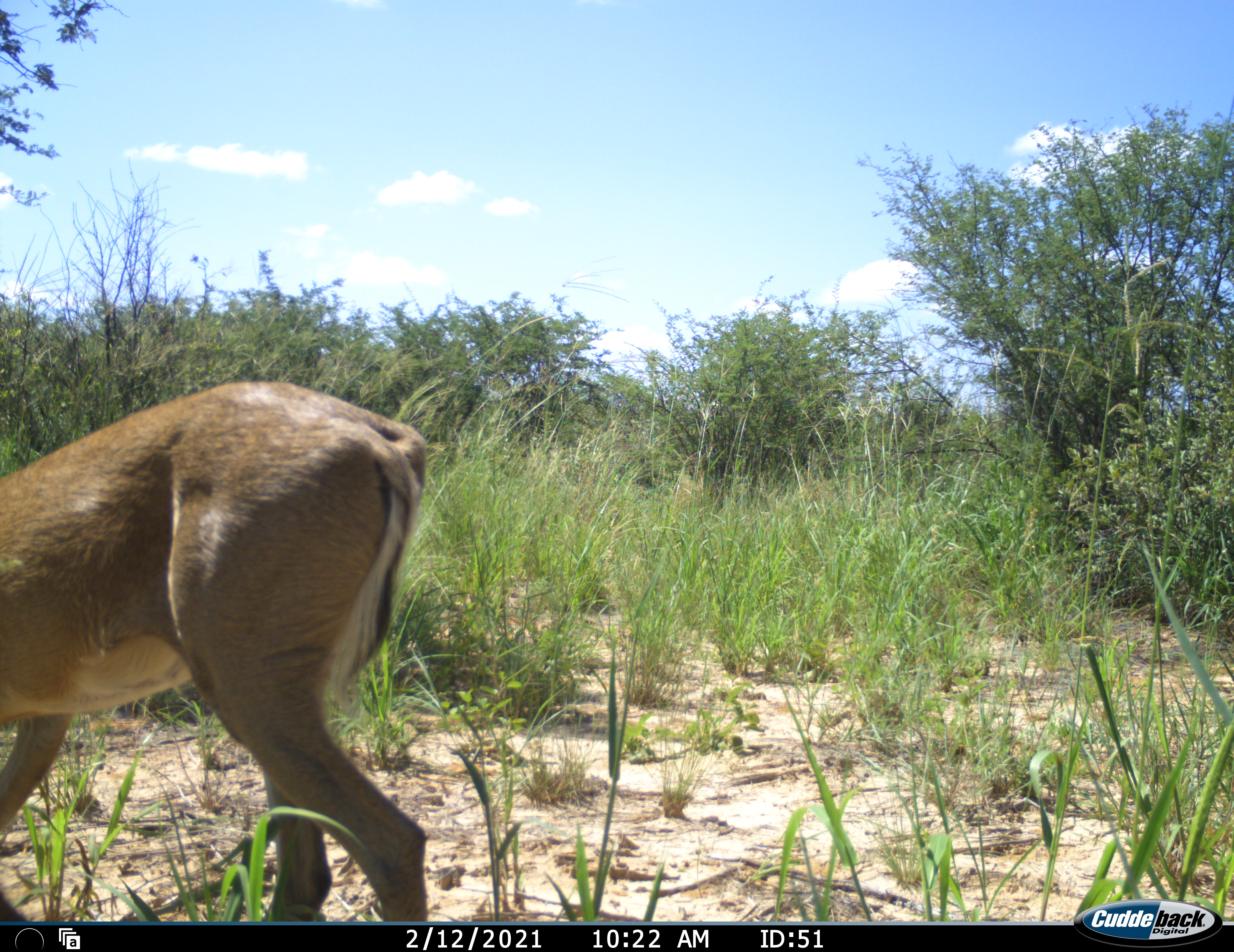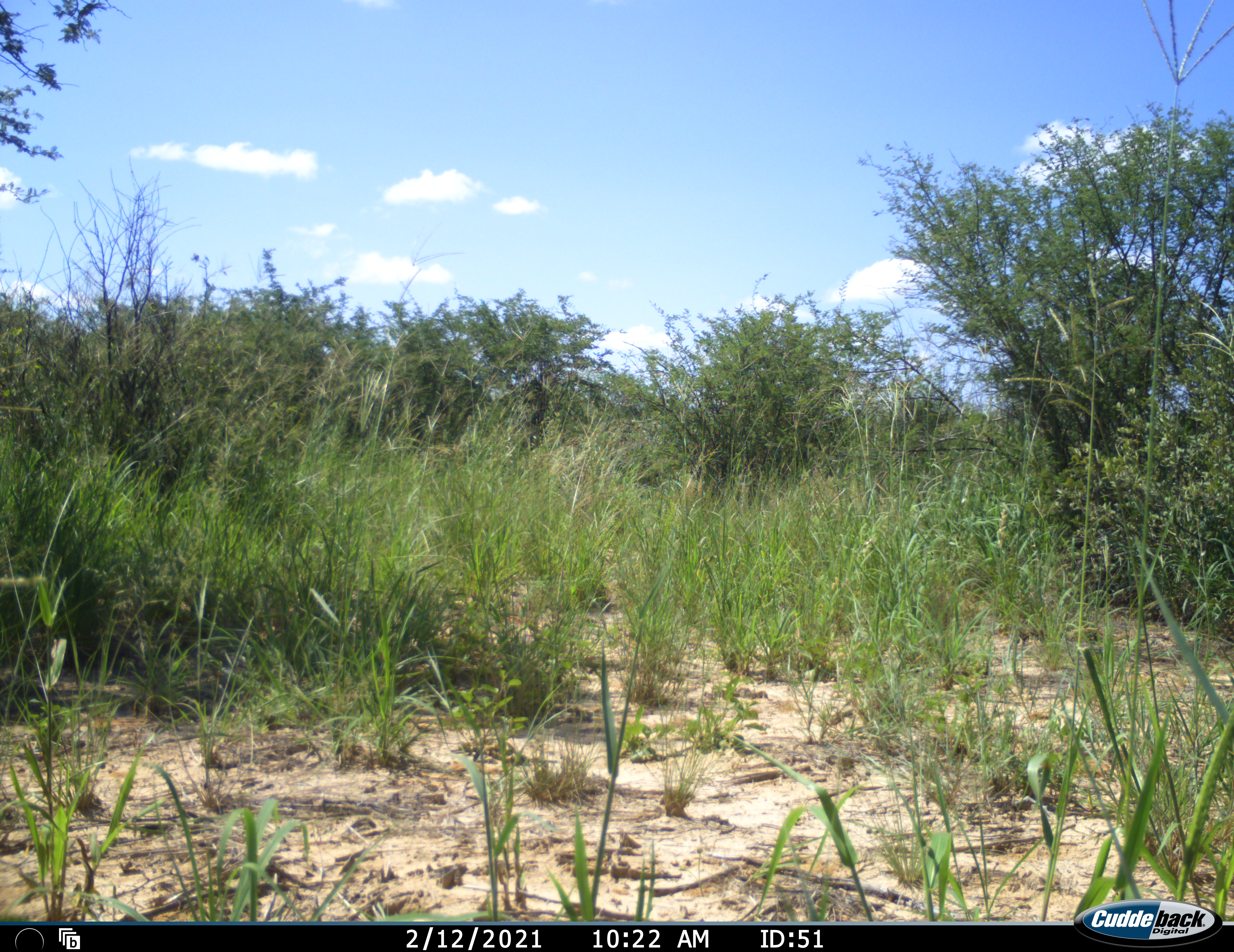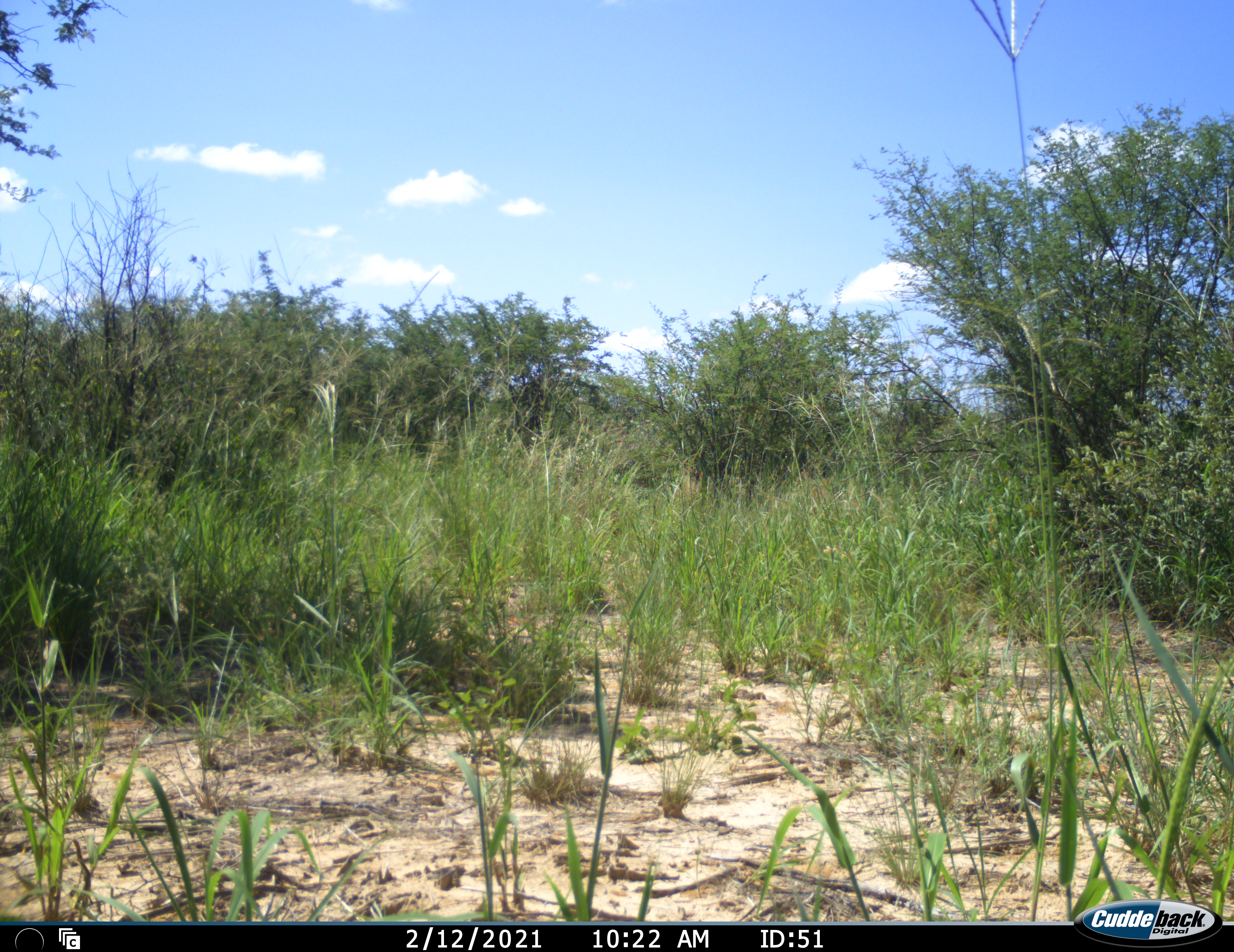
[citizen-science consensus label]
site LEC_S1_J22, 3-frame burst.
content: unidentified animal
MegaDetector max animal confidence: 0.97